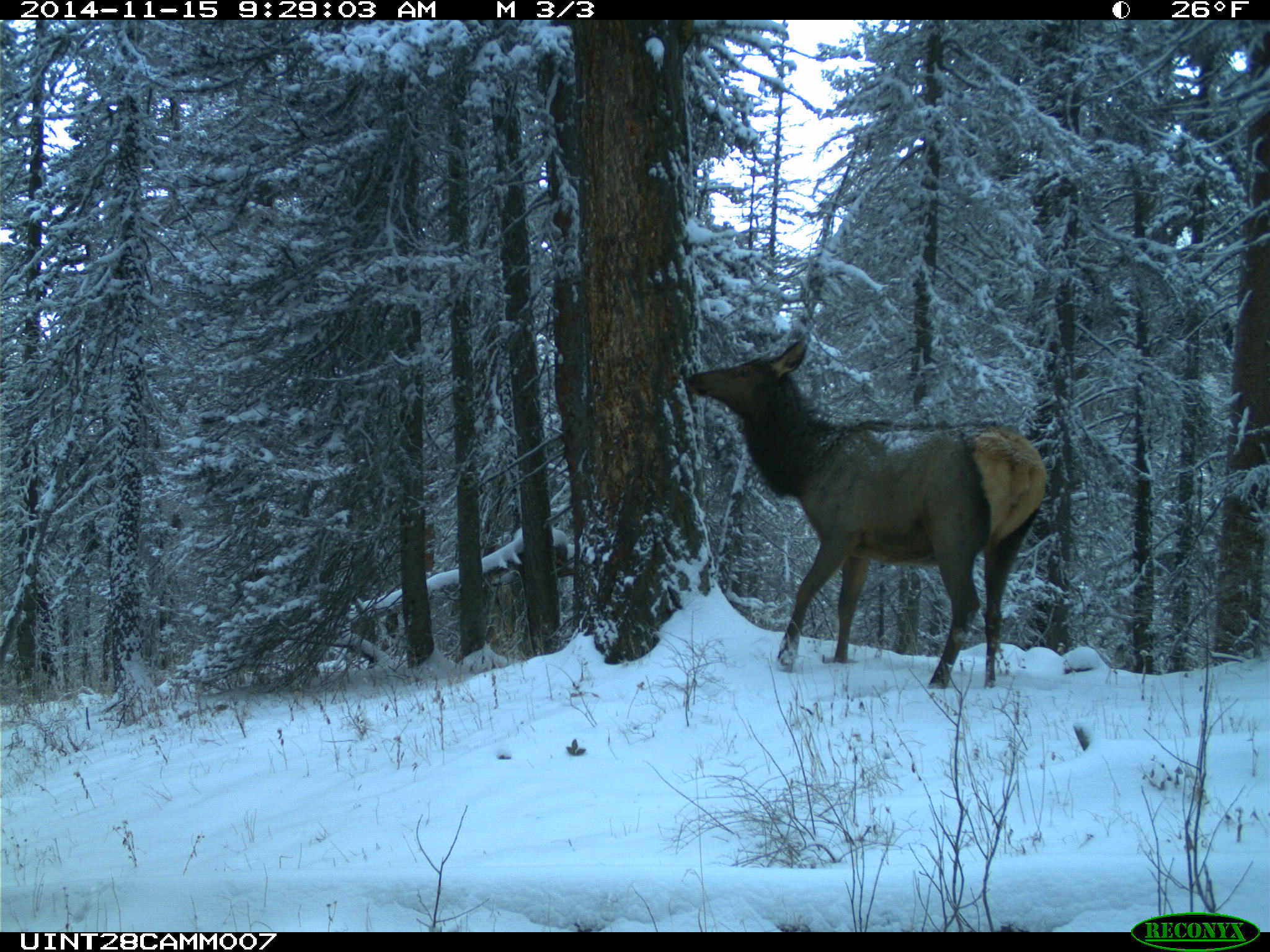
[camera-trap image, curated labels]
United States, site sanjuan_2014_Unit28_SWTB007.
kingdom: Animalia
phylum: Chordata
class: Mammalia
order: Artiodactyla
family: Cervidae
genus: Cervus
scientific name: Cervus elaphus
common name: red deer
Cervus elaphus (red deer).